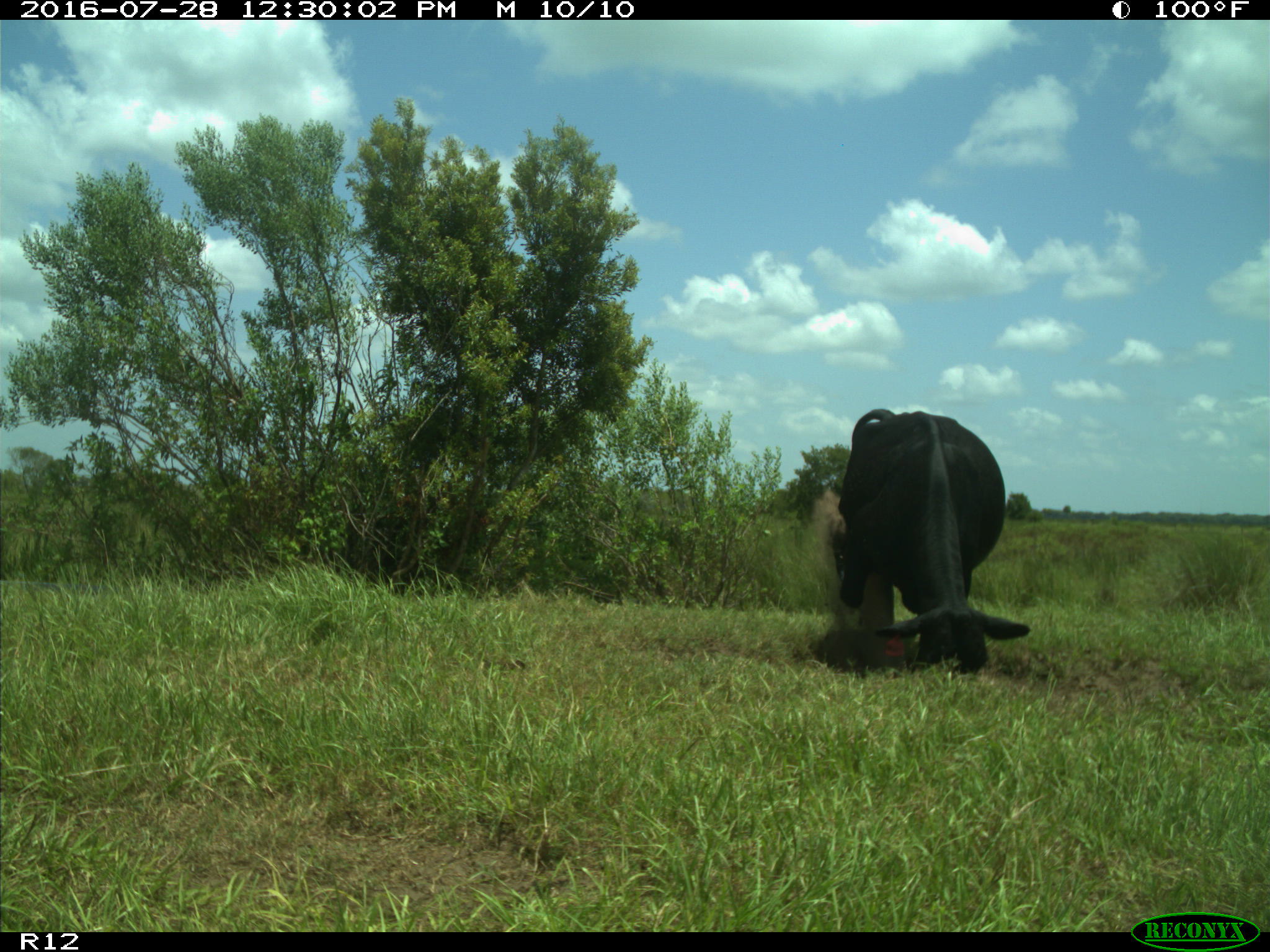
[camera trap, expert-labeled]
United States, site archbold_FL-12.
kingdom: Animalia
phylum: Chordata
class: Mammalia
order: Artiodactyla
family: Bovidae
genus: Bos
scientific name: Bos taurus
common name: domestic cow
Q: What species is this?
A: Bos taurus (domestic cow).